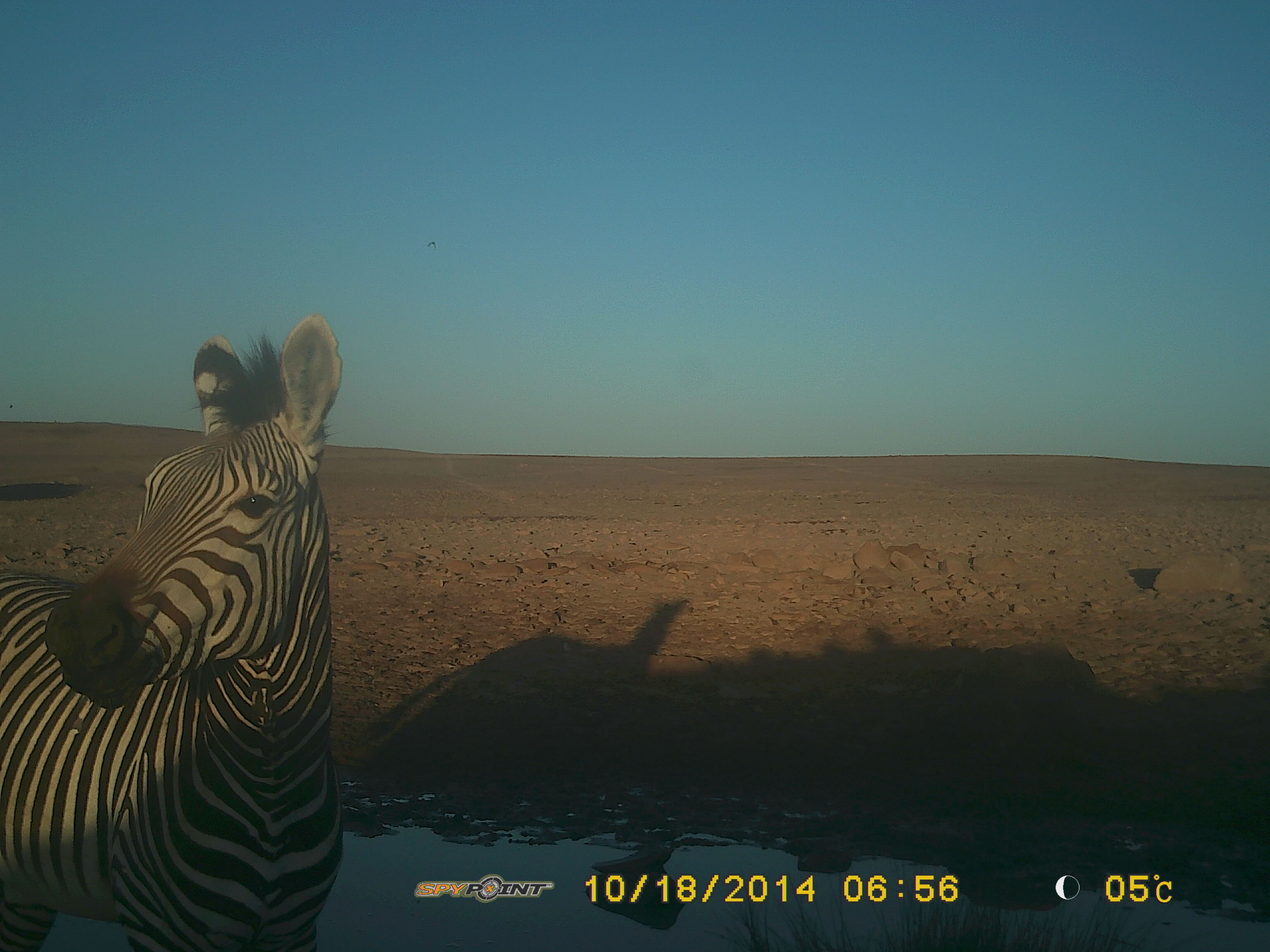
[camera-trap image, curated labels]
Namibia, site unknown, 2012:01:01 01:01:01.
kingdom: Animalia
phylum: Chordata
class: Mammalia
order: Perissodactyla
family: Equidae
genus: Equus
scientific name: Equus zebra hartmannae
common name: hartmann's mountain zebra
Equus zebra hartmannae (hartmann's mountain zebra).